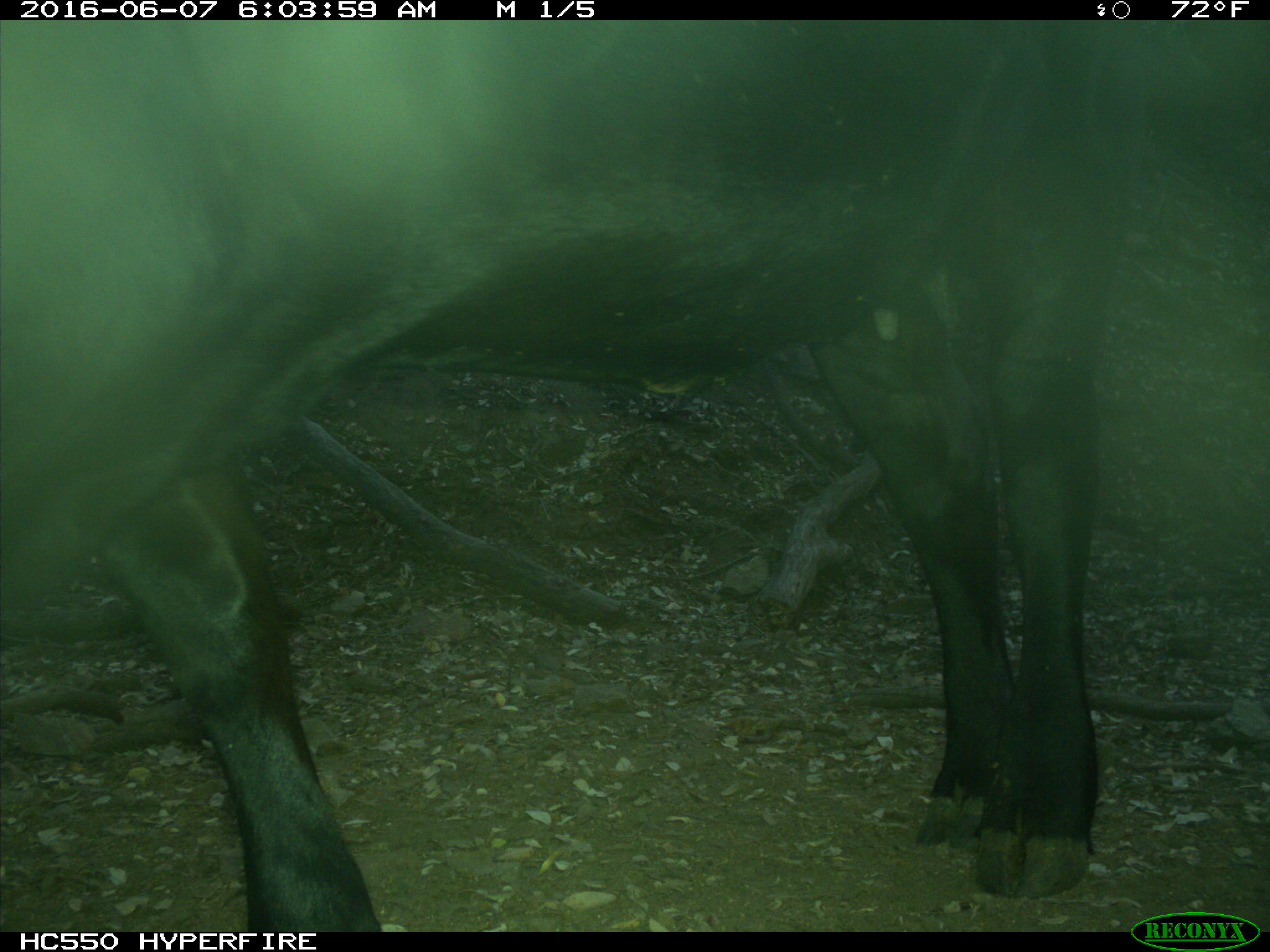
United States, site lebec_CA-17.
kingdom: Animalia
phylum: Chordata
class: Mammalia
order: Artiodactyla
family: Bovidae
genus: Bos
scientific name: Bos taurus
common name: domestic cow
Bos taurus (domestic cow).